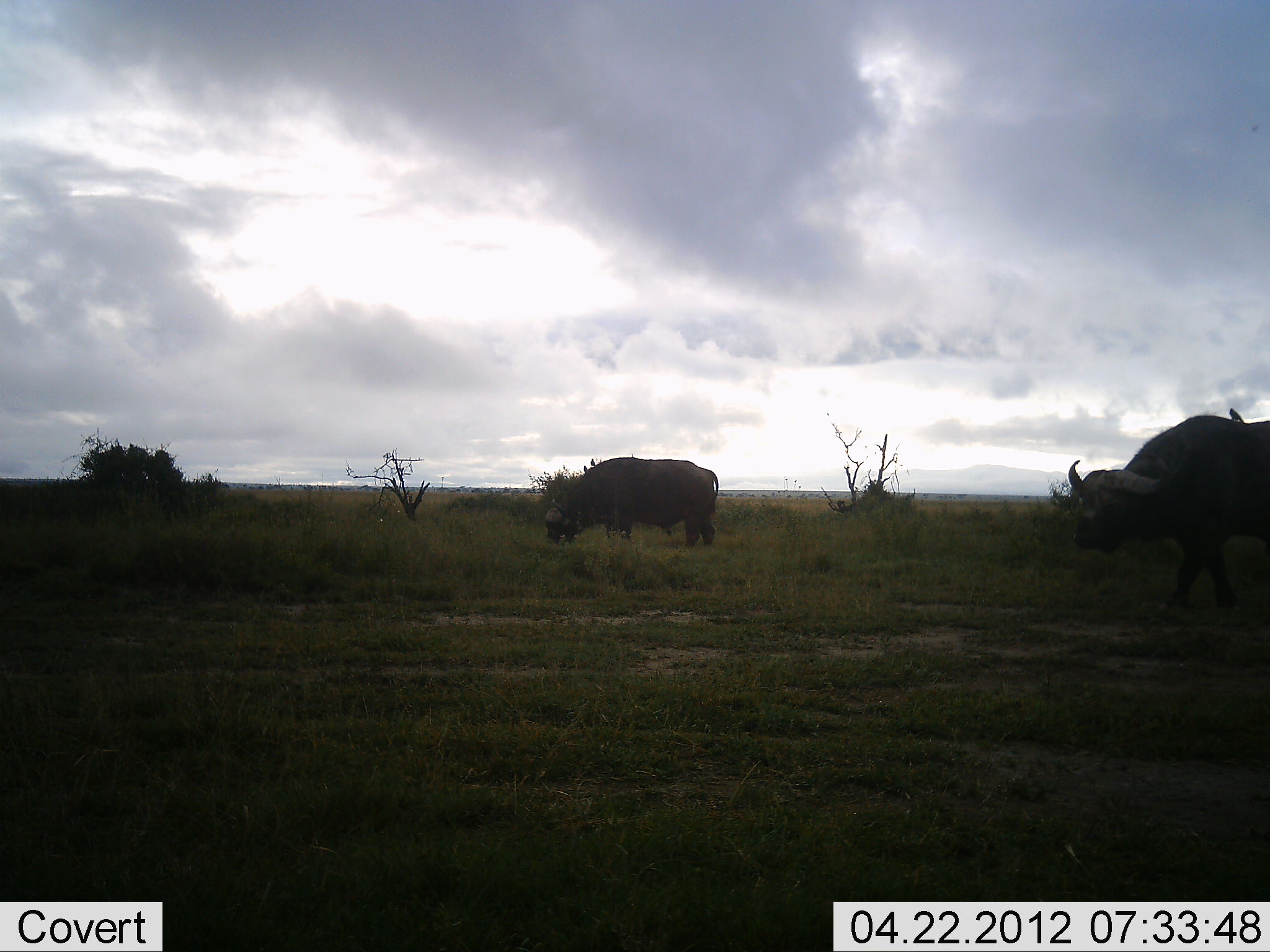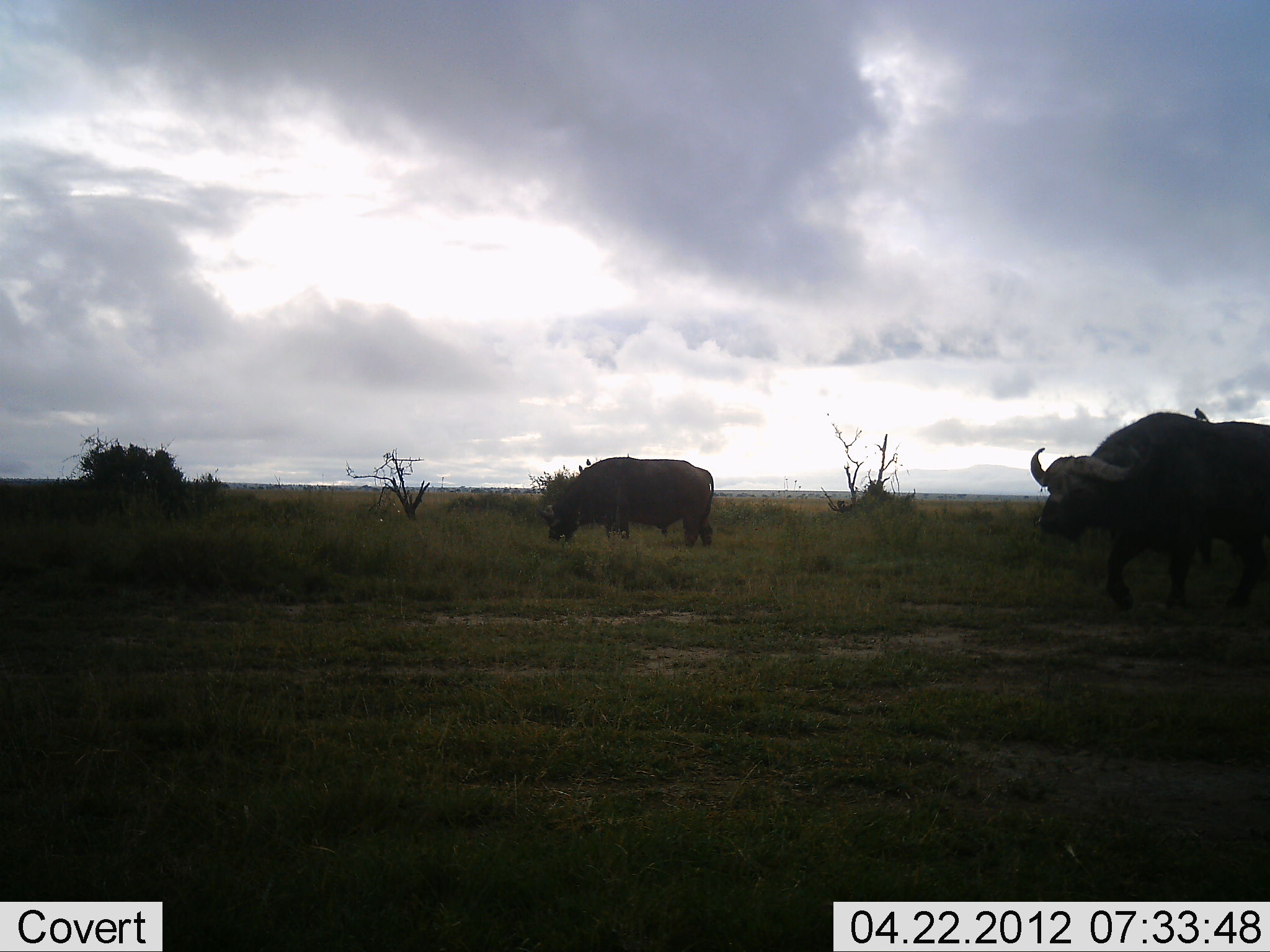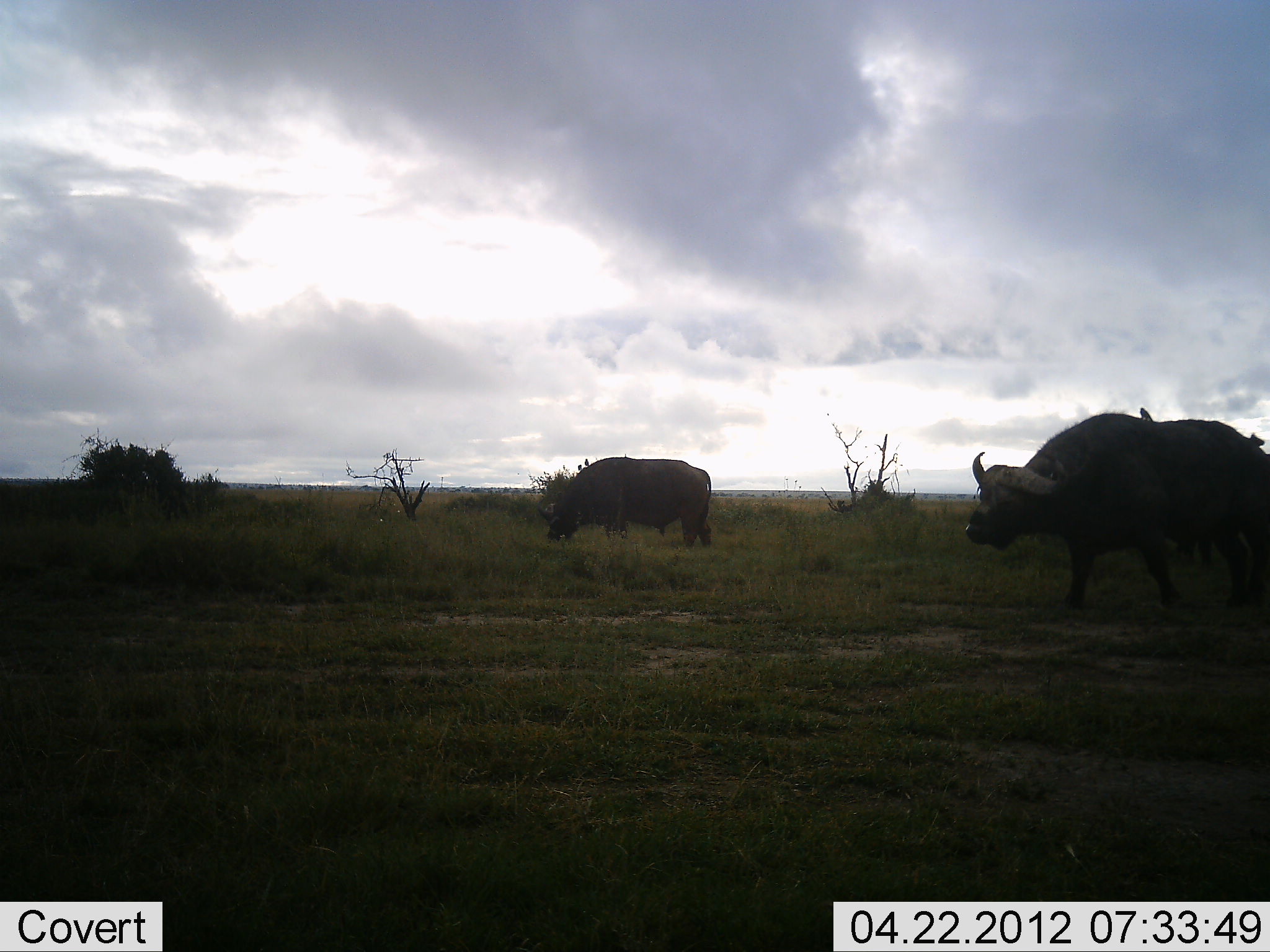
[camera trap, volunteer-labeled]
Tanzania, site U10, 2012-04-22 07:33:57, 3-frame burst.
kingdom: Animalia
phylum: Chordata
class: Mammalia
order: Artiodactyla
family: Bovidae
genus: Syncerus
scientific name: Syncerus caffer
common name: cape buffalo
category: buffalo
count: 2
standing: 29%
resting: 0%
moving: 64%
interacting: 0%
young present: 0%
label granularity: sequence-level